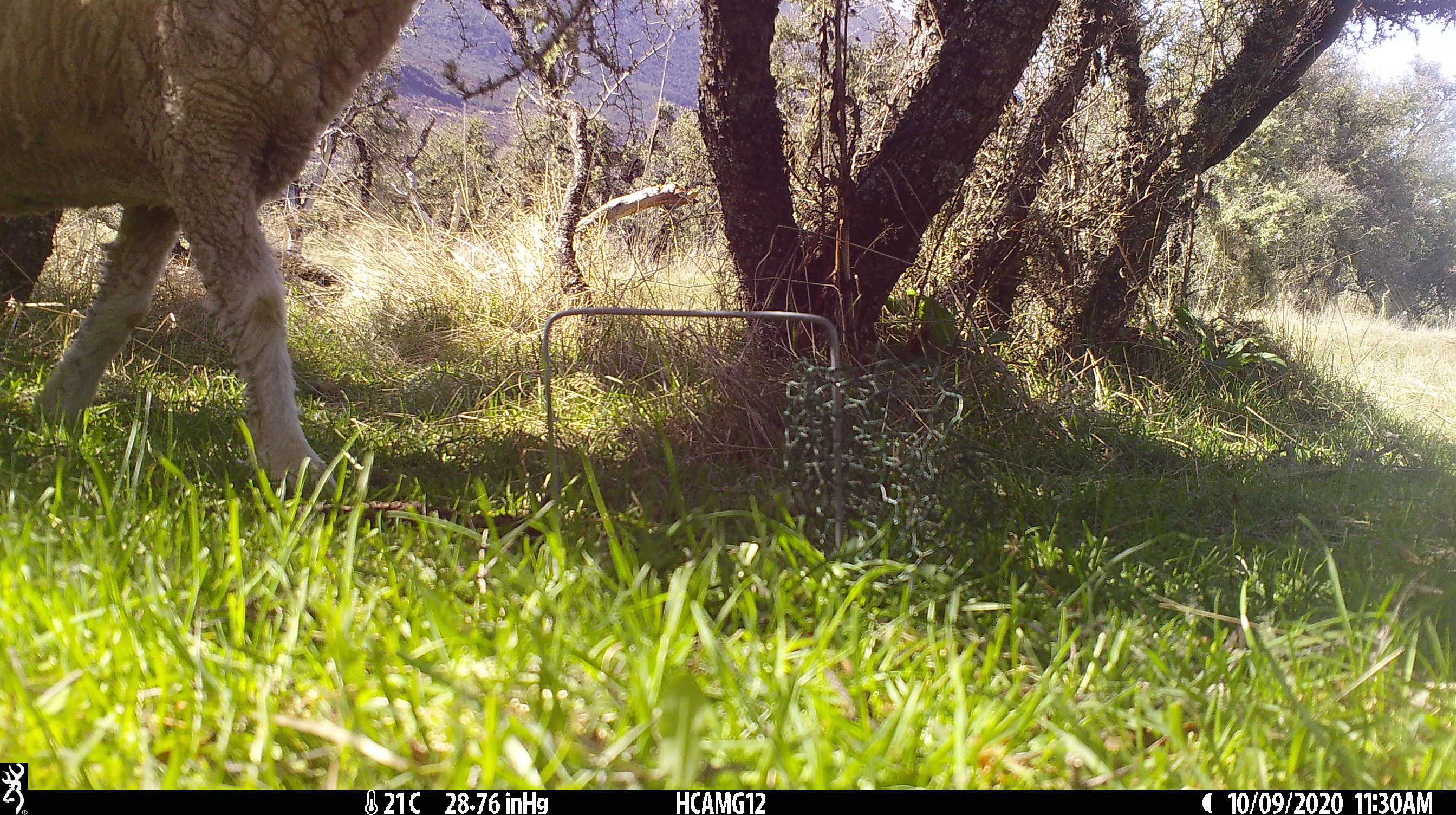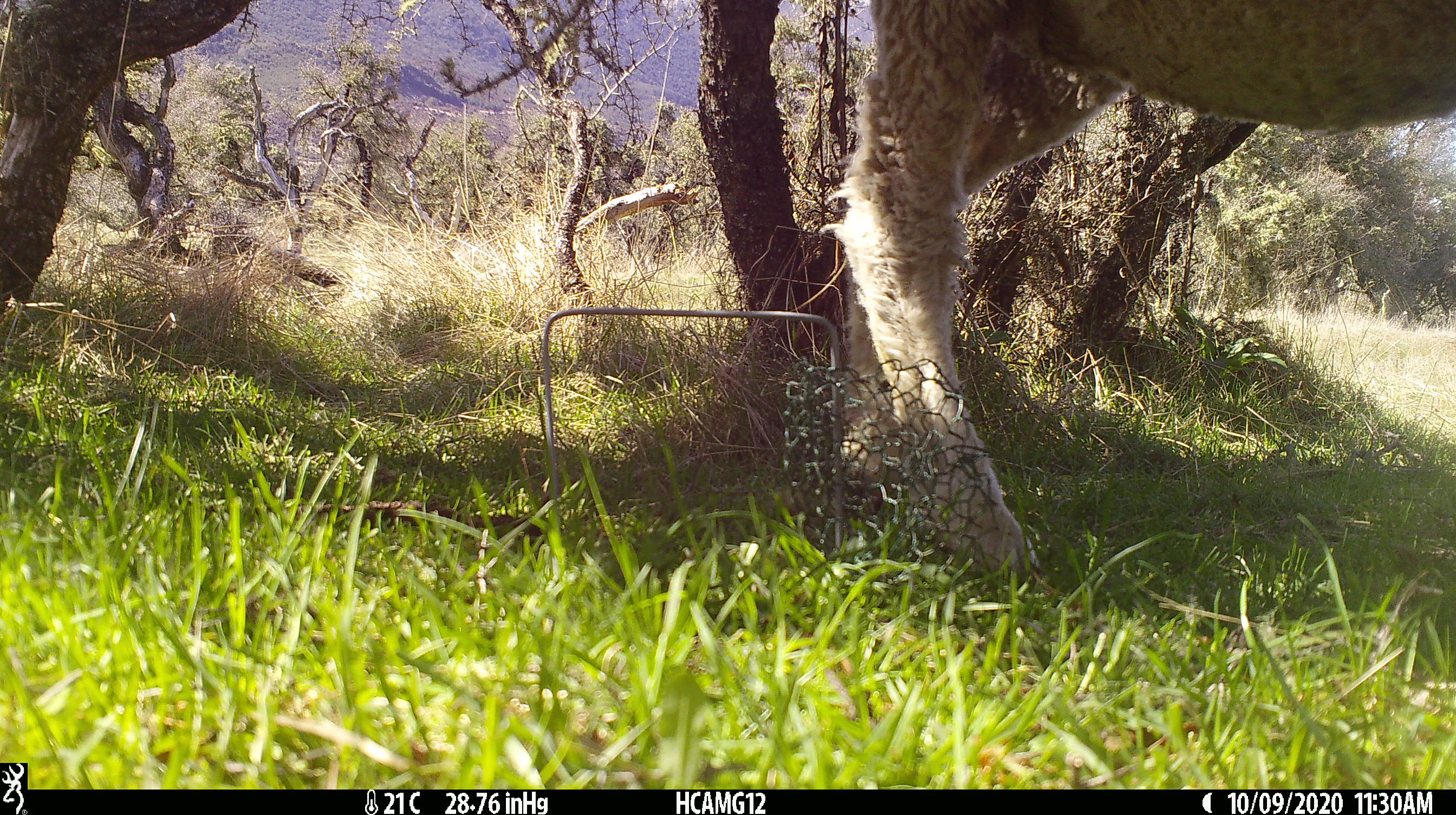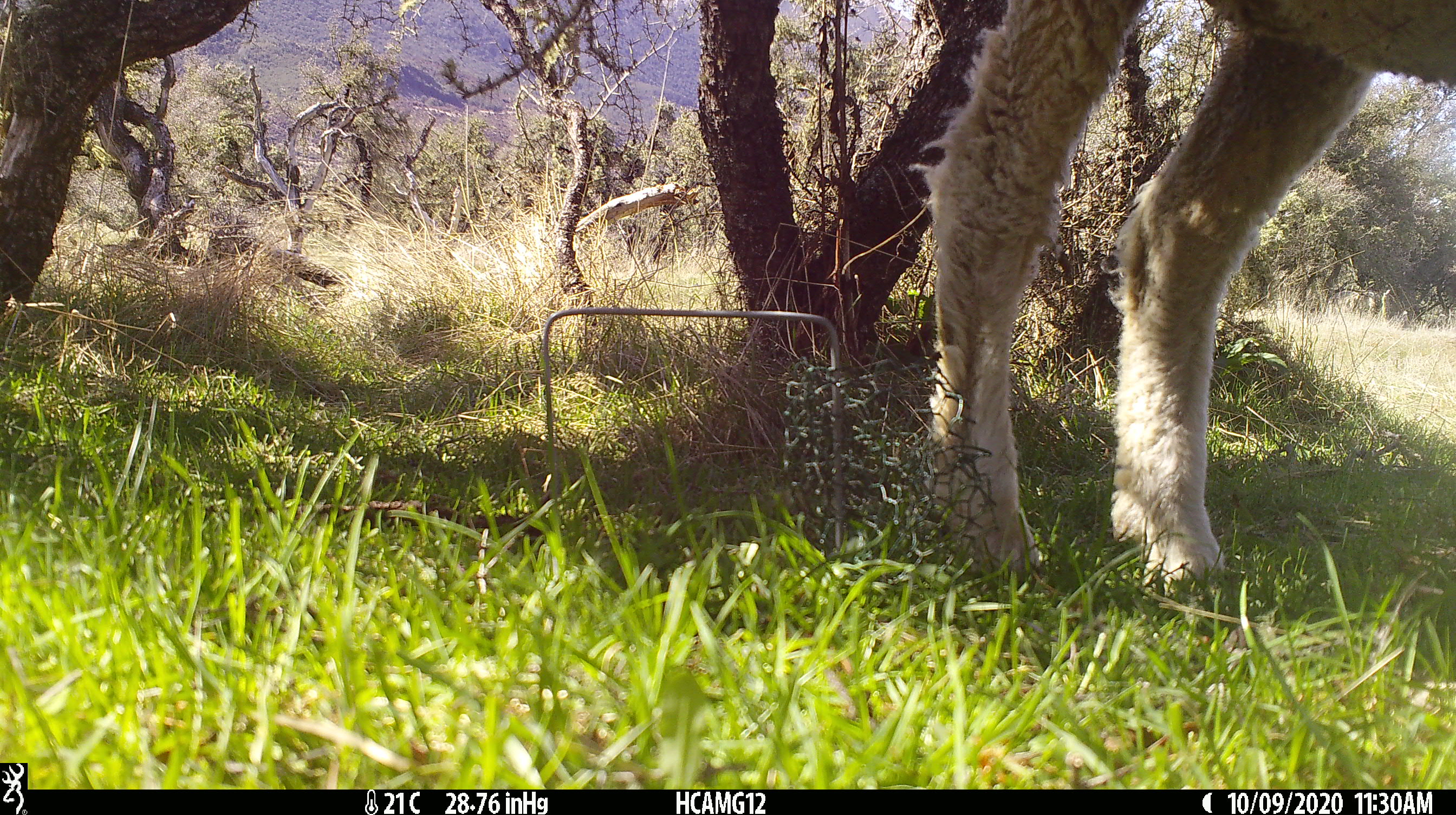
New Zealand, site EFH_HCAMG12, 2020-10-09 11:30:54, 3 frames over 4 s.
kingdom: Animalia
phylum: Chordata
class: Mammalia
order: Artiodactyla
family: Bovidae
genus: Ovis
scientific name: Ovis aries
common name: domestic sheep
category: sheep